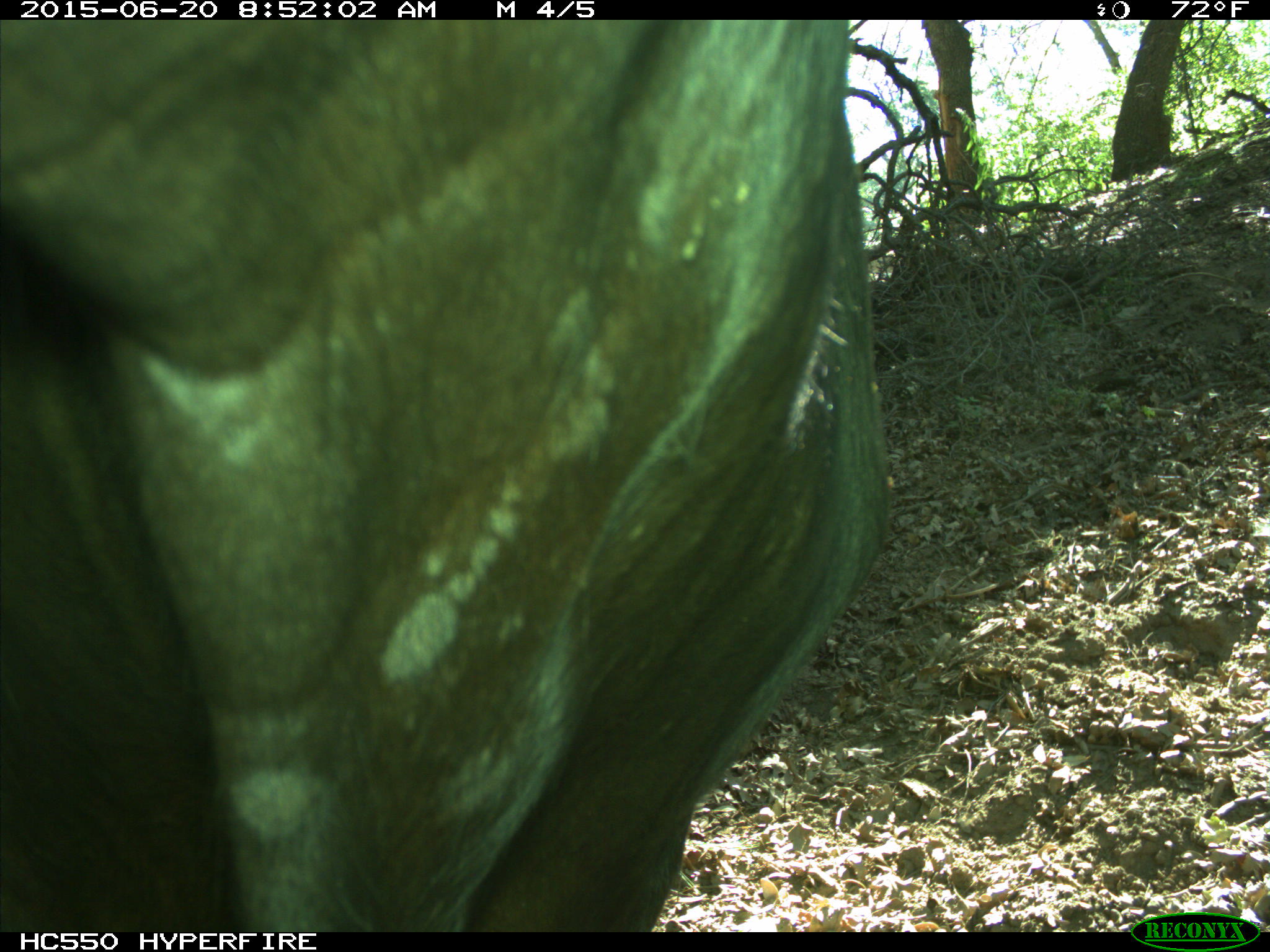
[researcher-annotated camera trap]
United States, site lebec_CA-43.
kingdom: Animalia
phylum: Chordata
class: Mammalia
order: Artiodactyla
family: Bovidae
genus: Bos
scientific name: Bos taurus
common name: domestic cow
Bos taurus (domestic cow).